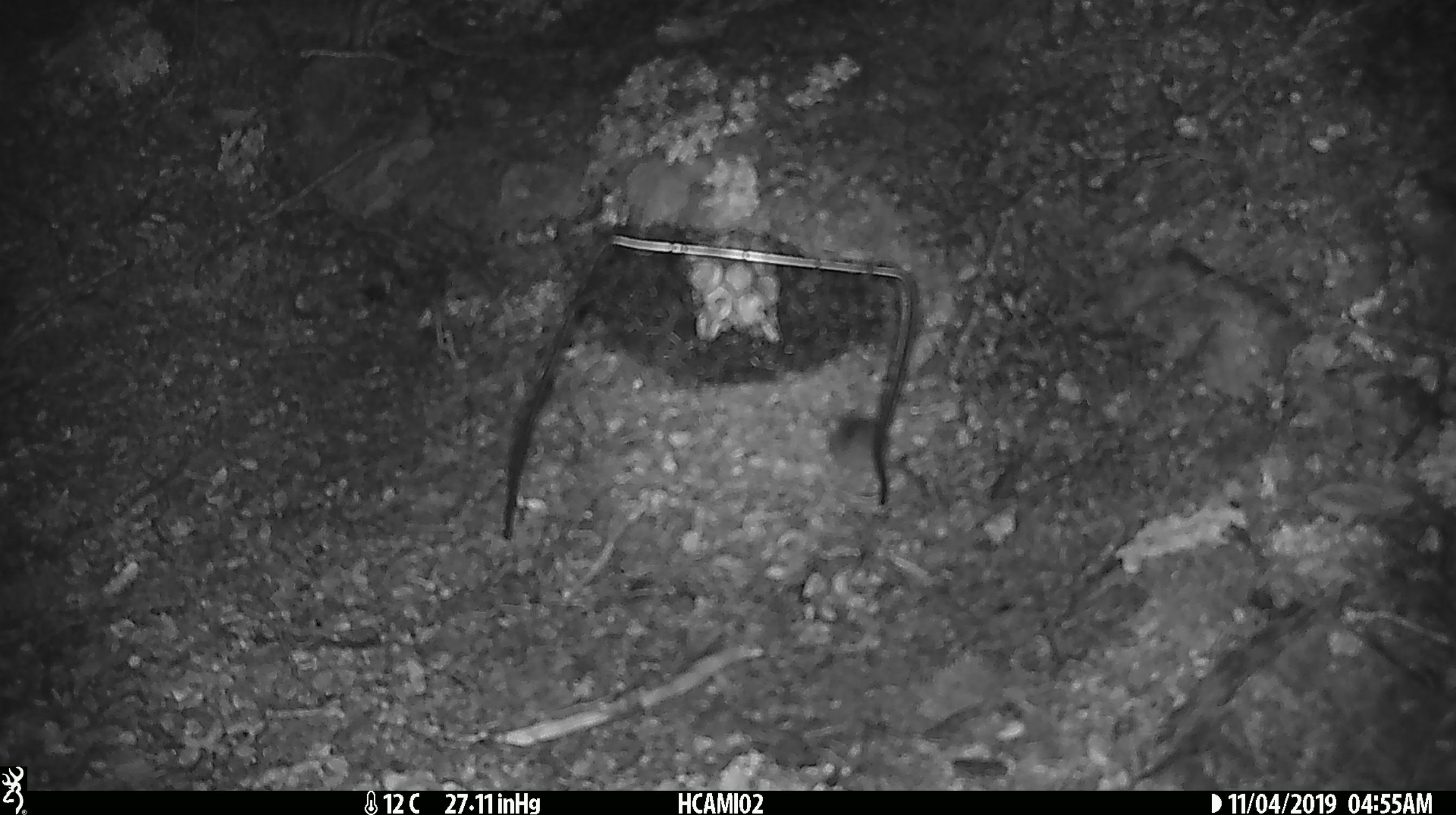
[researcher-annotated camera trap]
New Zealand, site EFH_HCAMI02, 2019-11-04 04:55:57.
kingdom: Animalia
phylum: Chordata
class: Mammalia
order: Rodentia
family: Muridae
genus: Mus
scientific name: Mus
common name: mouse